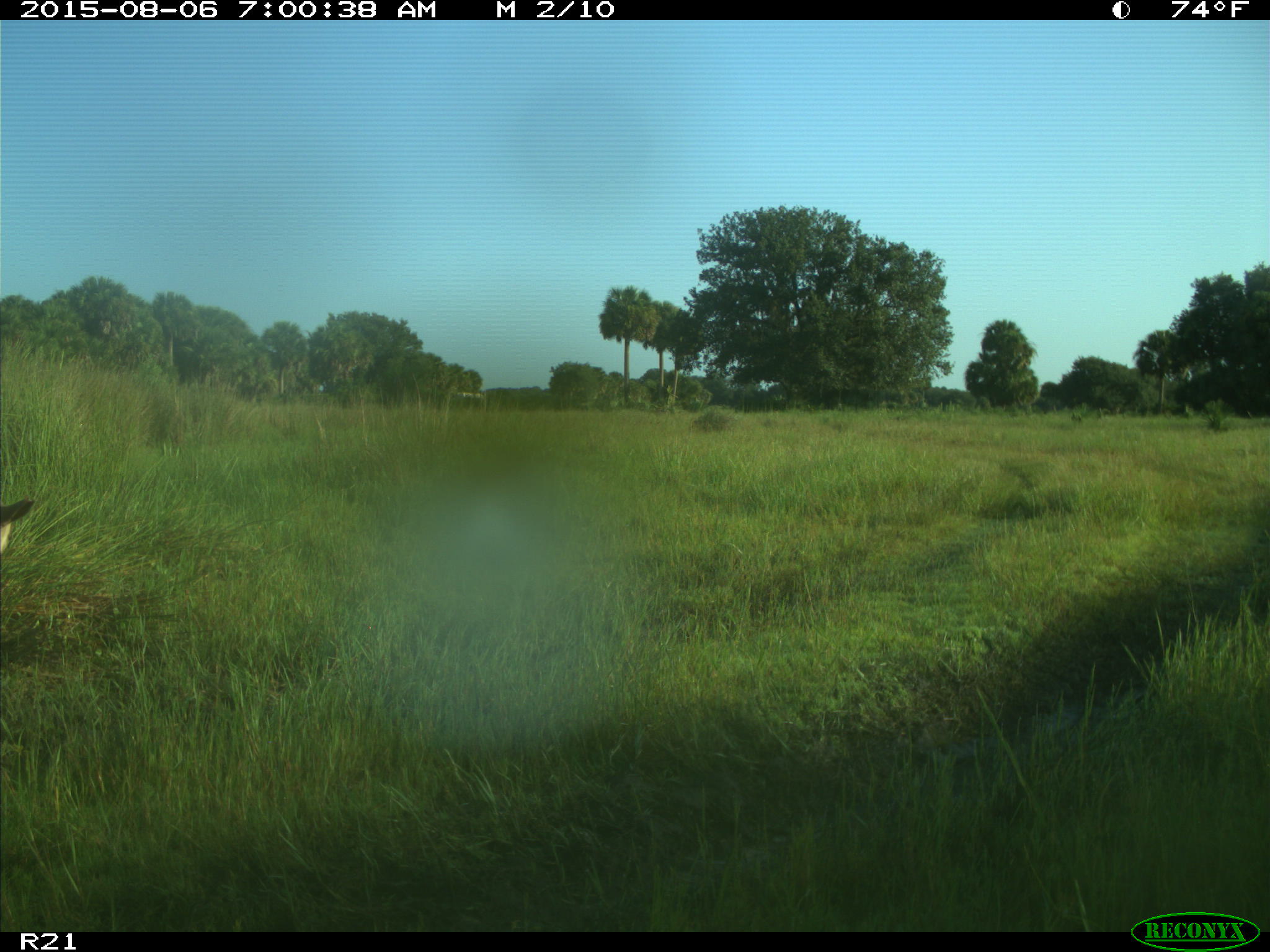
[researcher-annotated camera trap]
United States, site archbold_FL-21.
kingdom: Animalia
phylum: Chordata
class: Mammalia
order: Artiodactyla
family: Bovidae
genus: Bos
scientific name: Bos taurus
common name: domestic cow